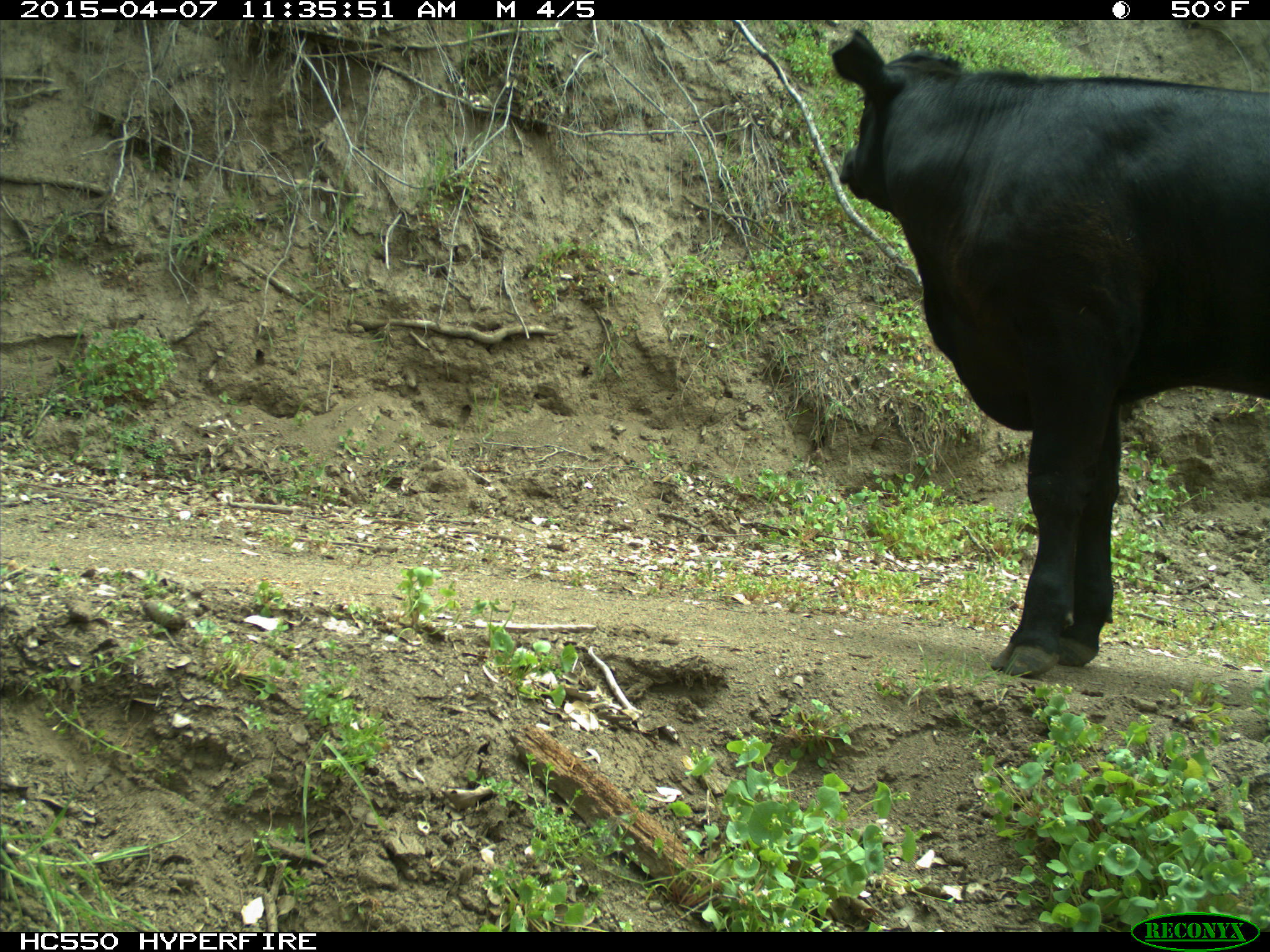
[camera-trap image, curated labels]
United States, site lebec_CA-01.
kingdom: Animalia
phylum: Chordata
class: Mammalia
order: Artiodactyla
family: Bovidae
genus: Bos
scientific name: Bos taurus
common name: domestic cow